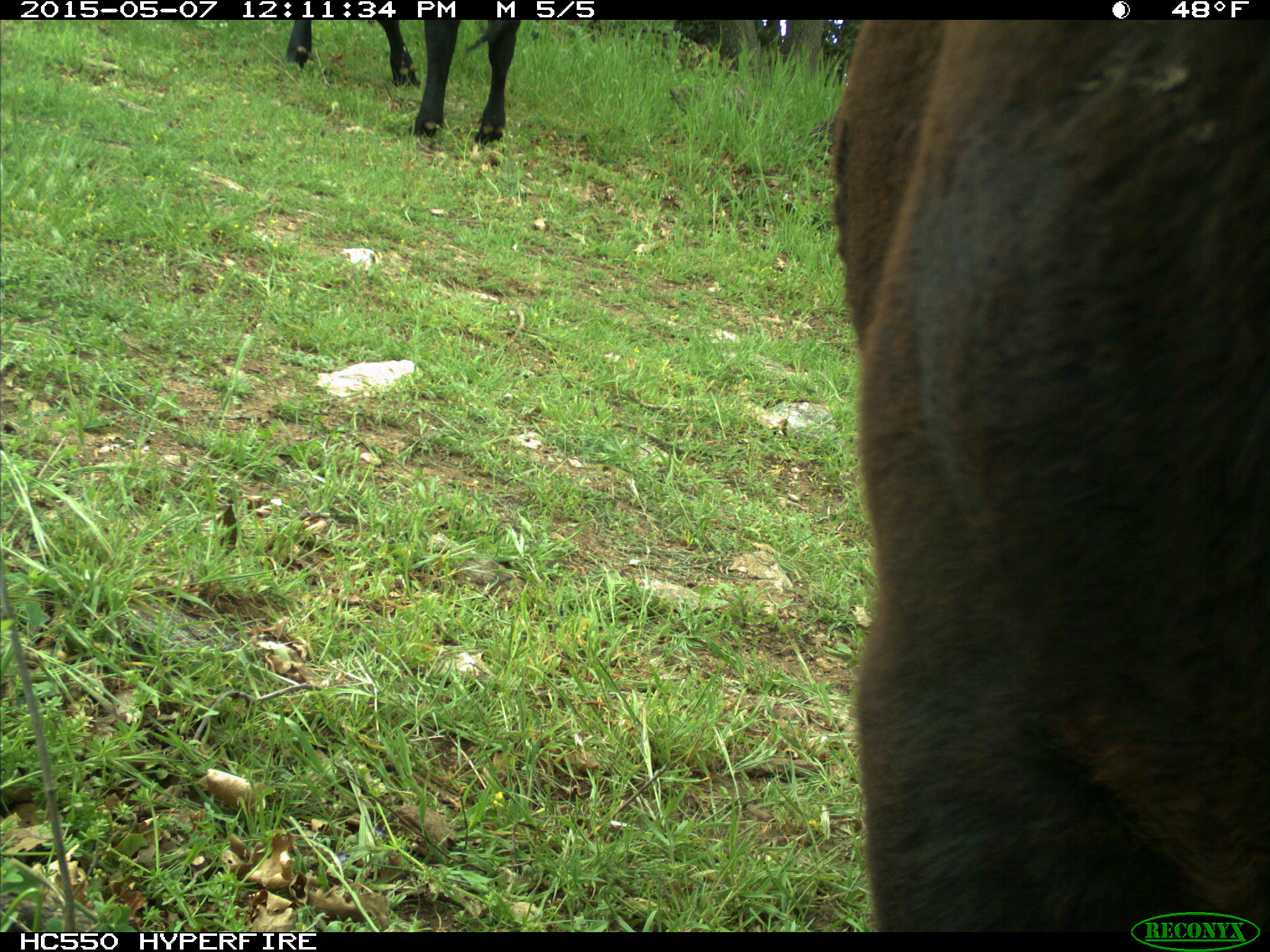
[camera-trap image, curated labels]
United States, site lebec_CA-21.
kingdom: Animalia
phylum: Chordata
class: Mammalia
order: Artiodactyla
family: Bovidae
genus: Bos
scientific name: Bos taurus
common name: domestic cow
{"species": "Bos taurus (domestic cow)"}